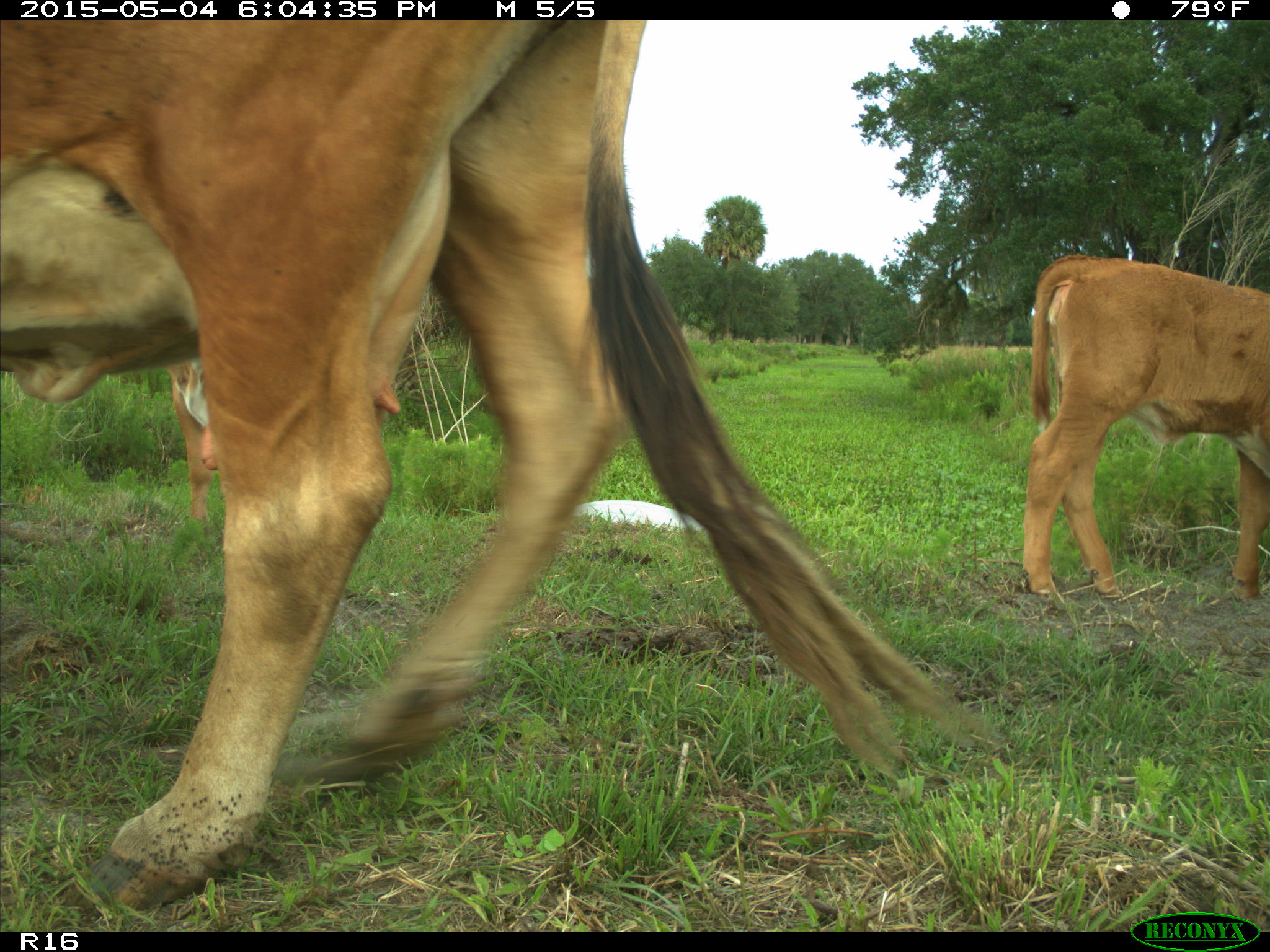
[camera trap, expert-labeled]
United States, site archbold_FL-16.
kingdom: Animalia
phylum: Chordata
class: Mammalia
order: Artiodactyla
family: Bovidae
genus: Bos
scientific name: Bos taurus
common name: domestic cow